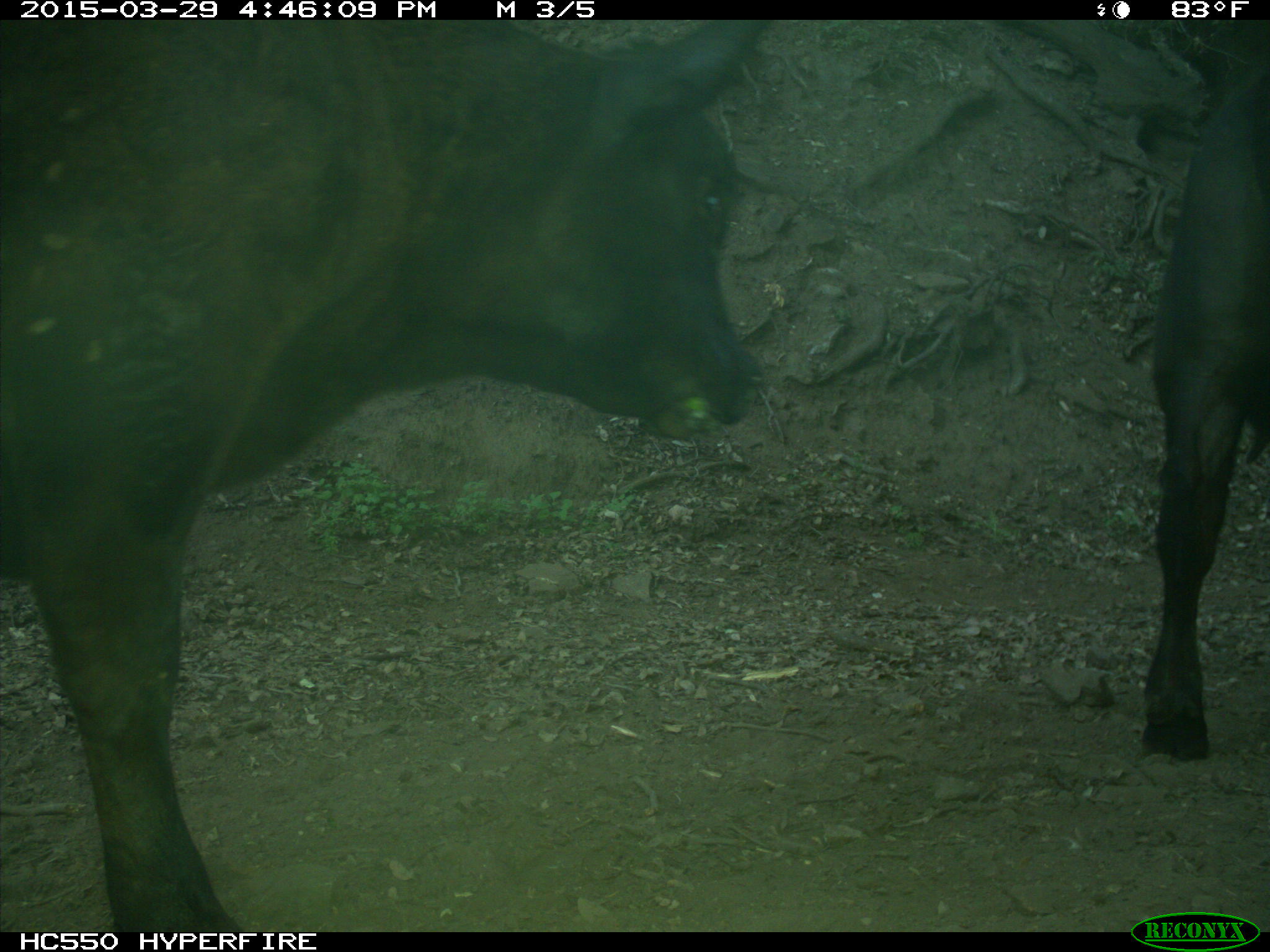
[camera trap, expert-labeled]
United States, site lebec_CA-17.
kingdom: Animalia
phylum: Chordata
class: Mammalia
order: Artiodactyla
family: Bovidae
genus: Bos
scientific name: Bos taurus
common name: domestic cow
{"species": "Bos taurus (domestic cow)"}